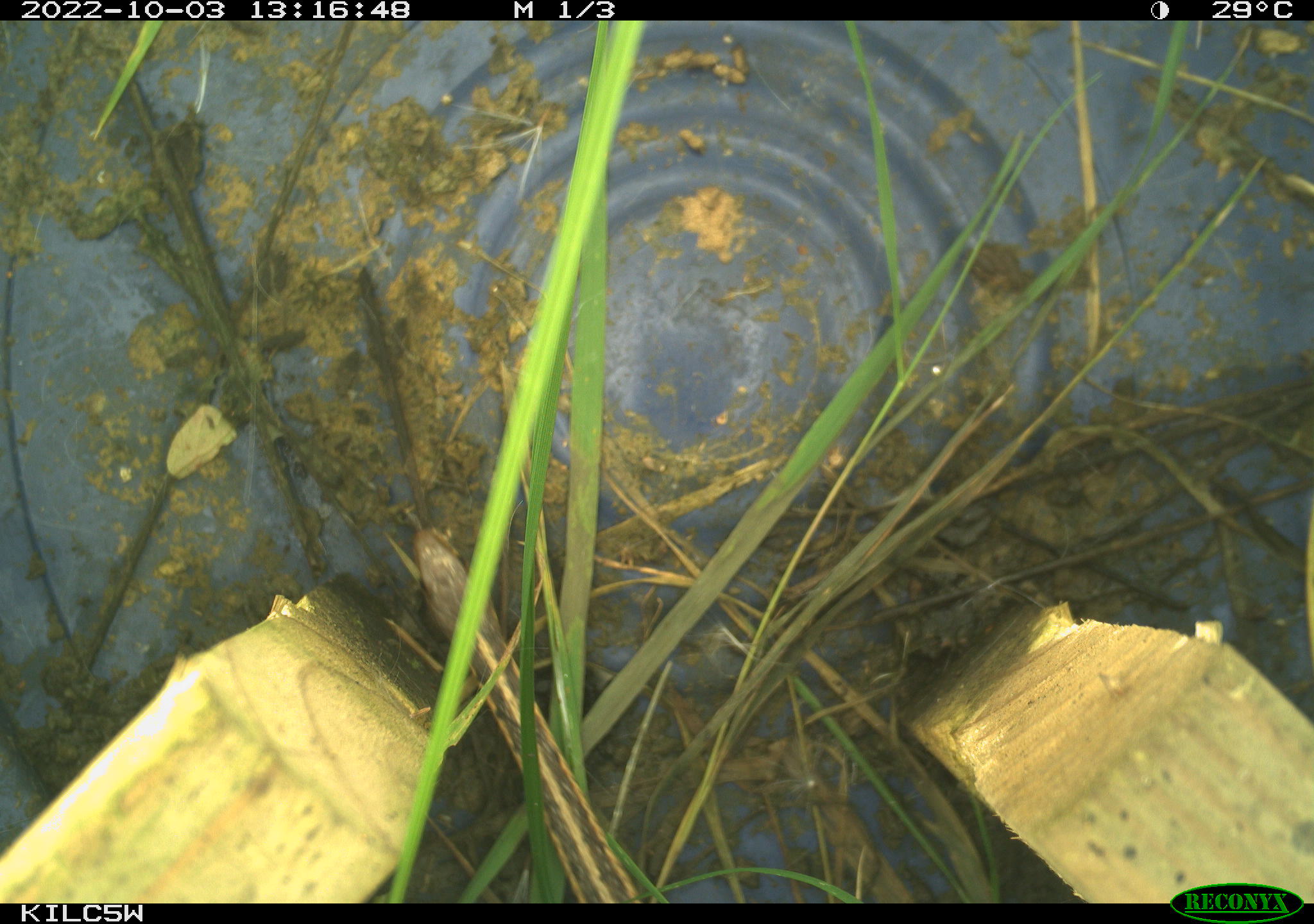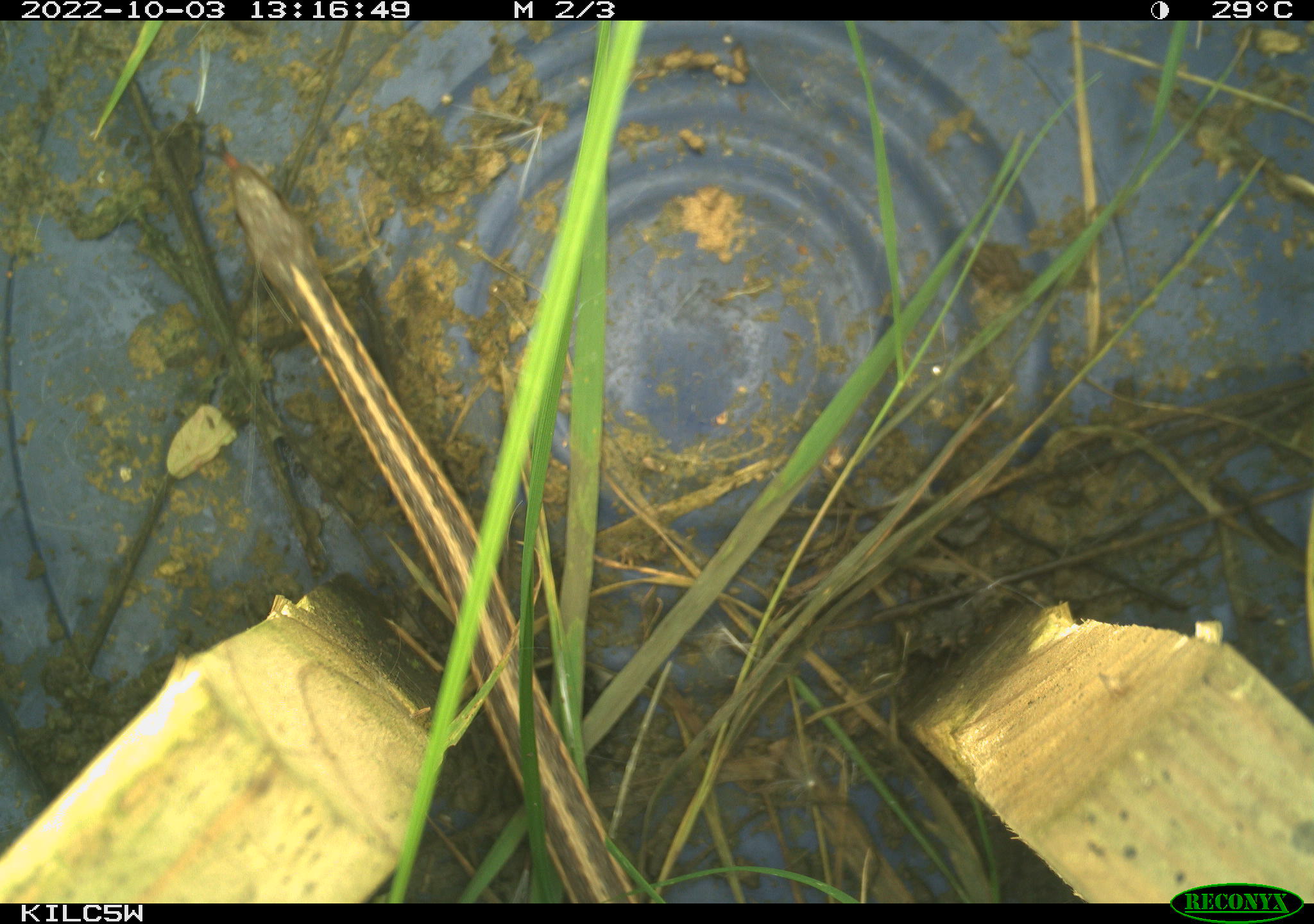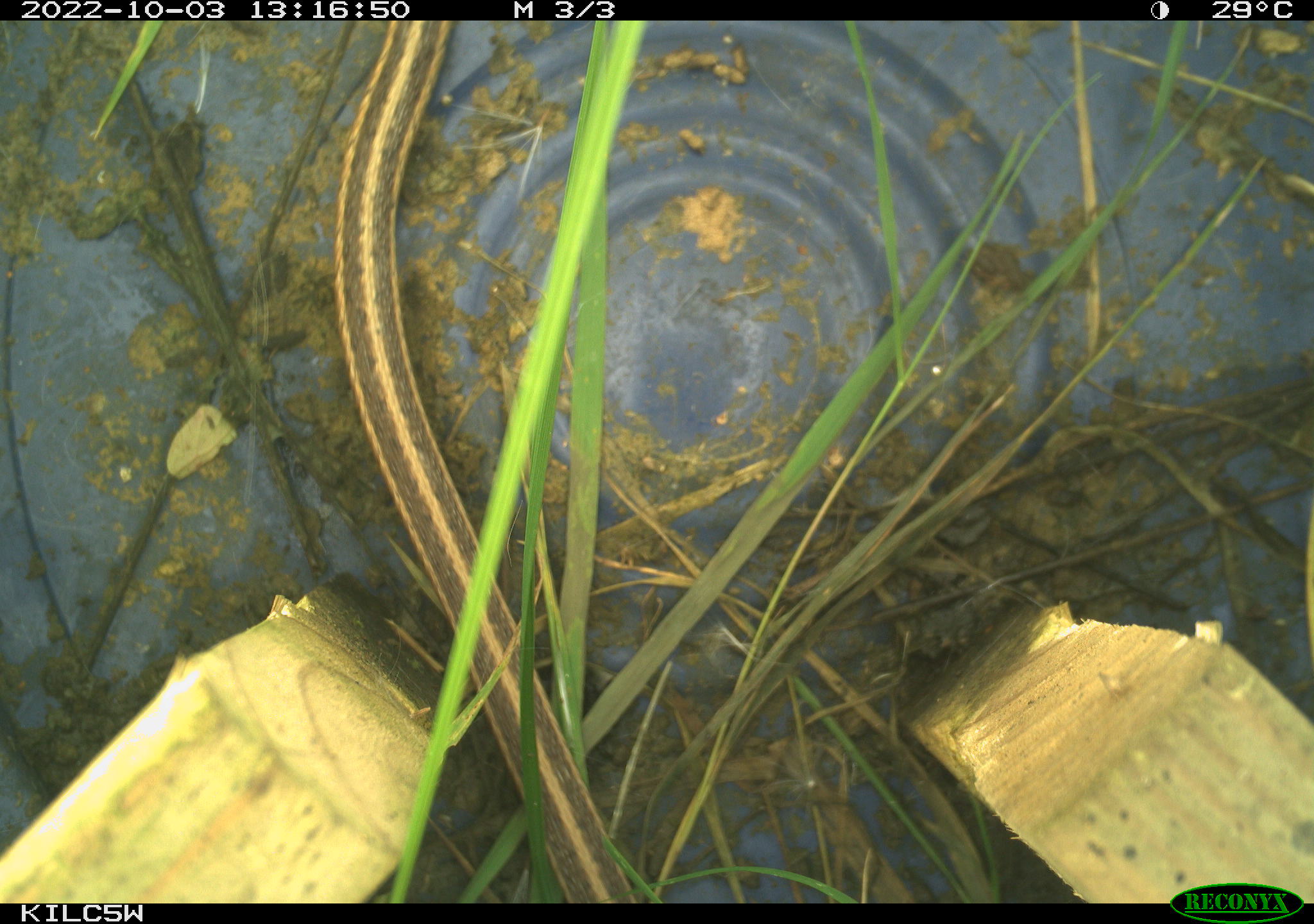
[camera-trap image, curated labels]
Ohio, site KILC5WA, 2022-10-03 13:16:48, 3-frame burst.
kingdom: Animalia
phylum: Chordata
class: Reptilia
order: Squamata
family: Colubridae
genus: Thamnophis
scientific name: Thamnophis sirtalis sirtalis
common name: eastern gartersnake